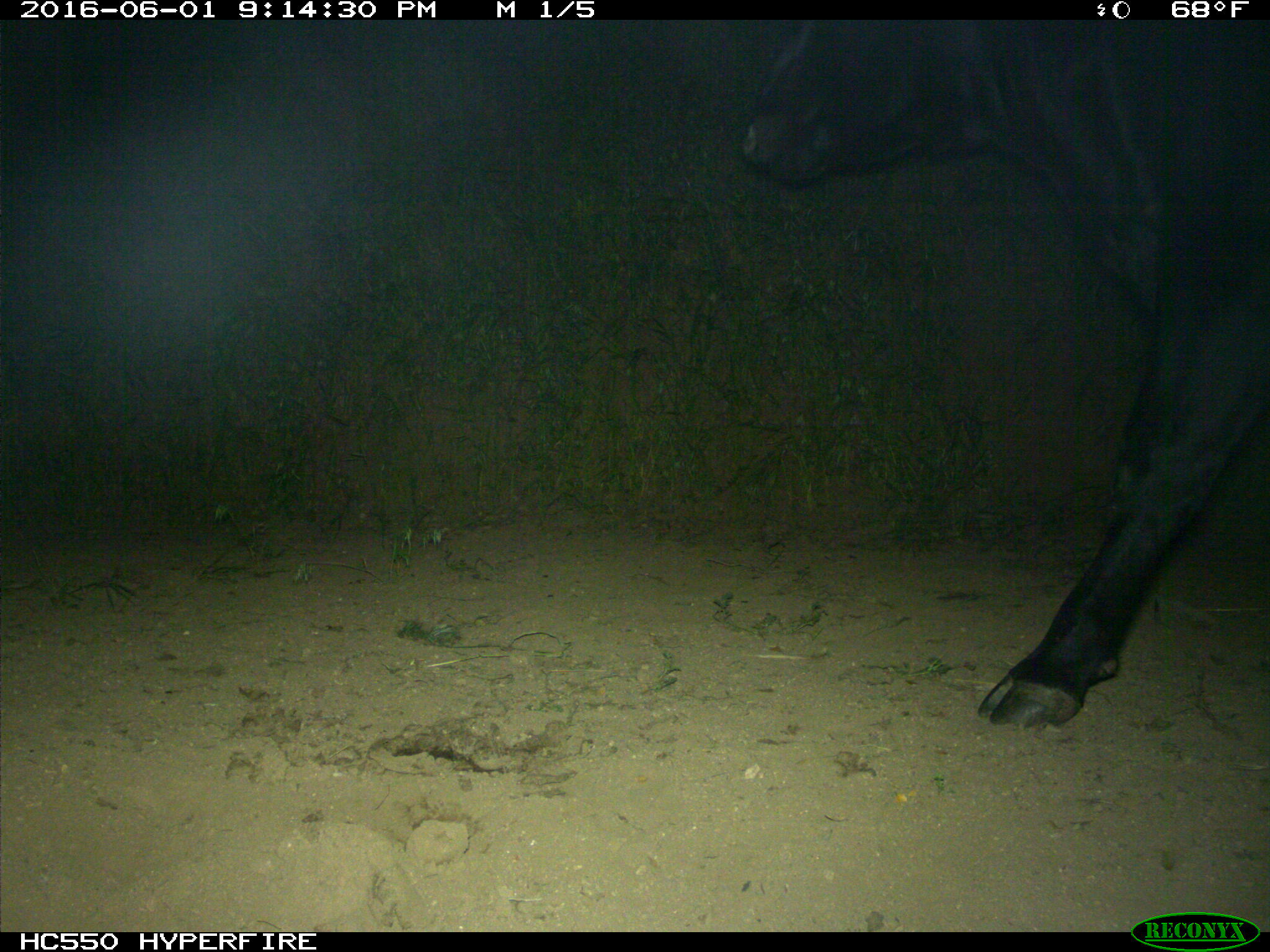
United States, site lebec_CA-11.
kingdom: Animalia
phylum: Chordata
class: Mammalia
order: Artiodactyla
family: Bovidae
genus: Bos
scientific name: Bos taurus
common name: domestic cow